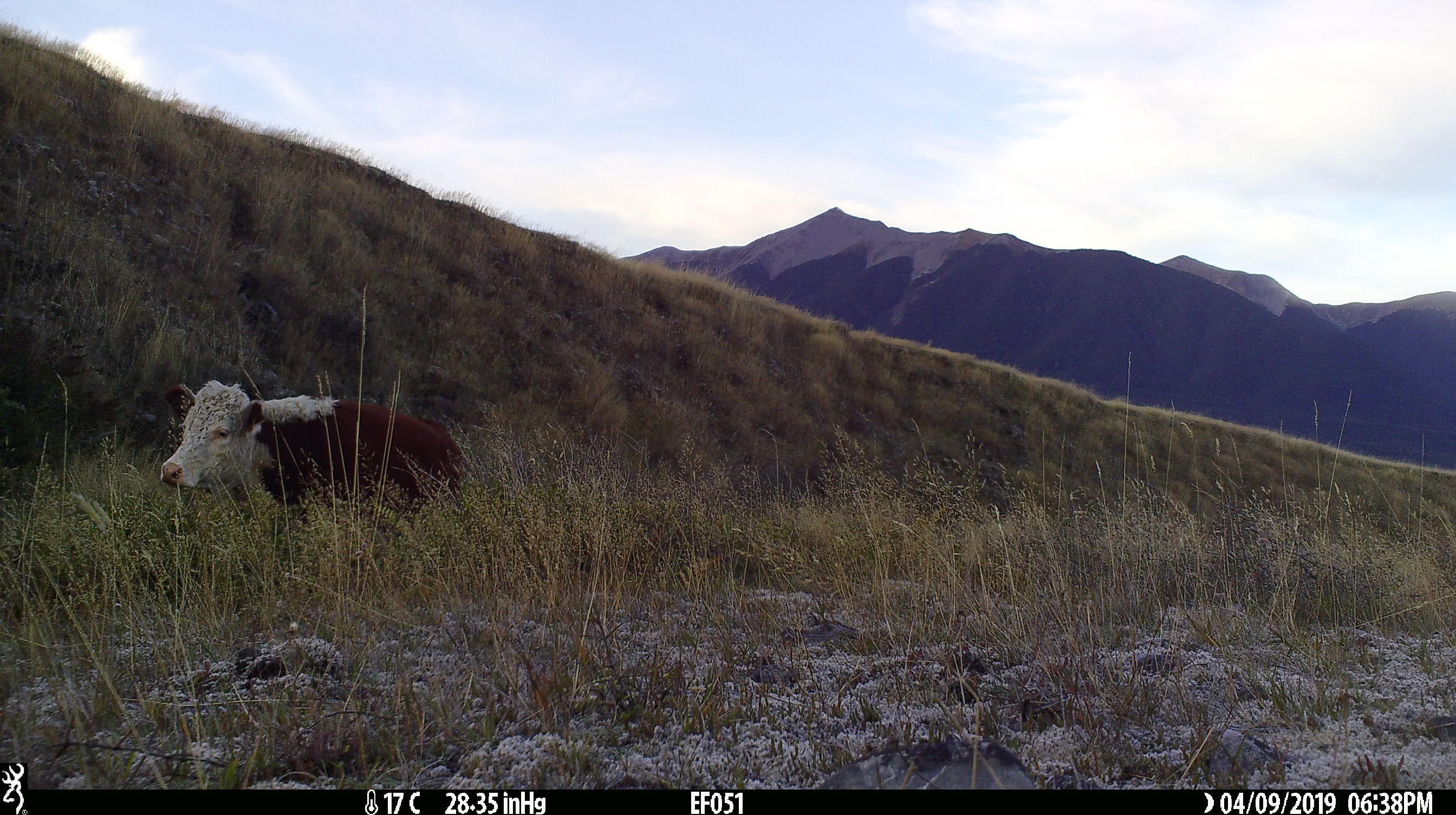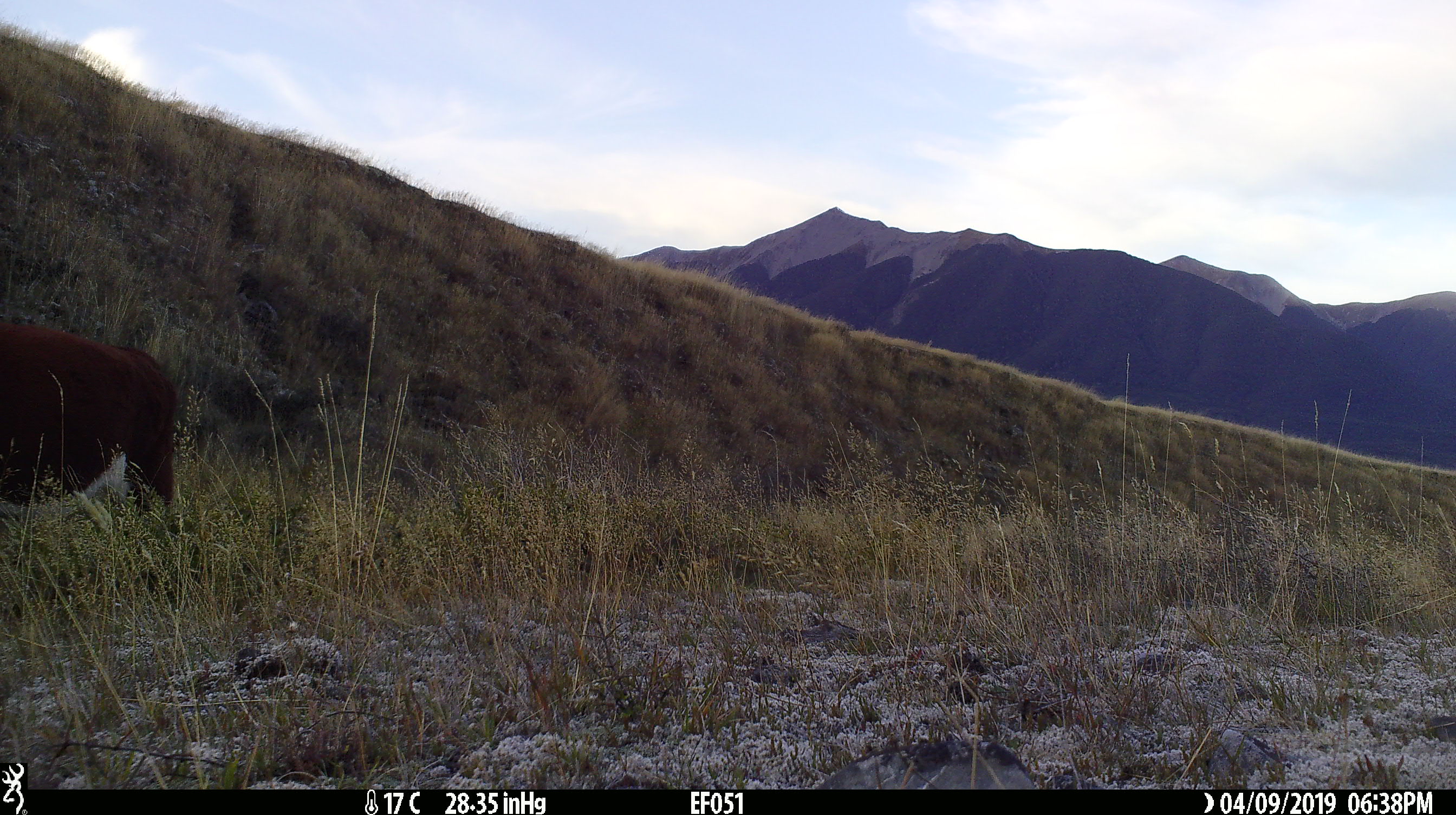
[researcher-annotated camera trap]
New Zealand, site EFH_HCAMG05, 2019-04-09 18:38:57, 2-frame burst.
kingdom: Animalia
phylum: Chordata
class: Mammalia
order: Artiodactyla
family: Bovidae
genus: Bos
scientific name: Bos taurus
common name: domestic cow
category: cow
Cow (domestic cow) (Bos taurus).